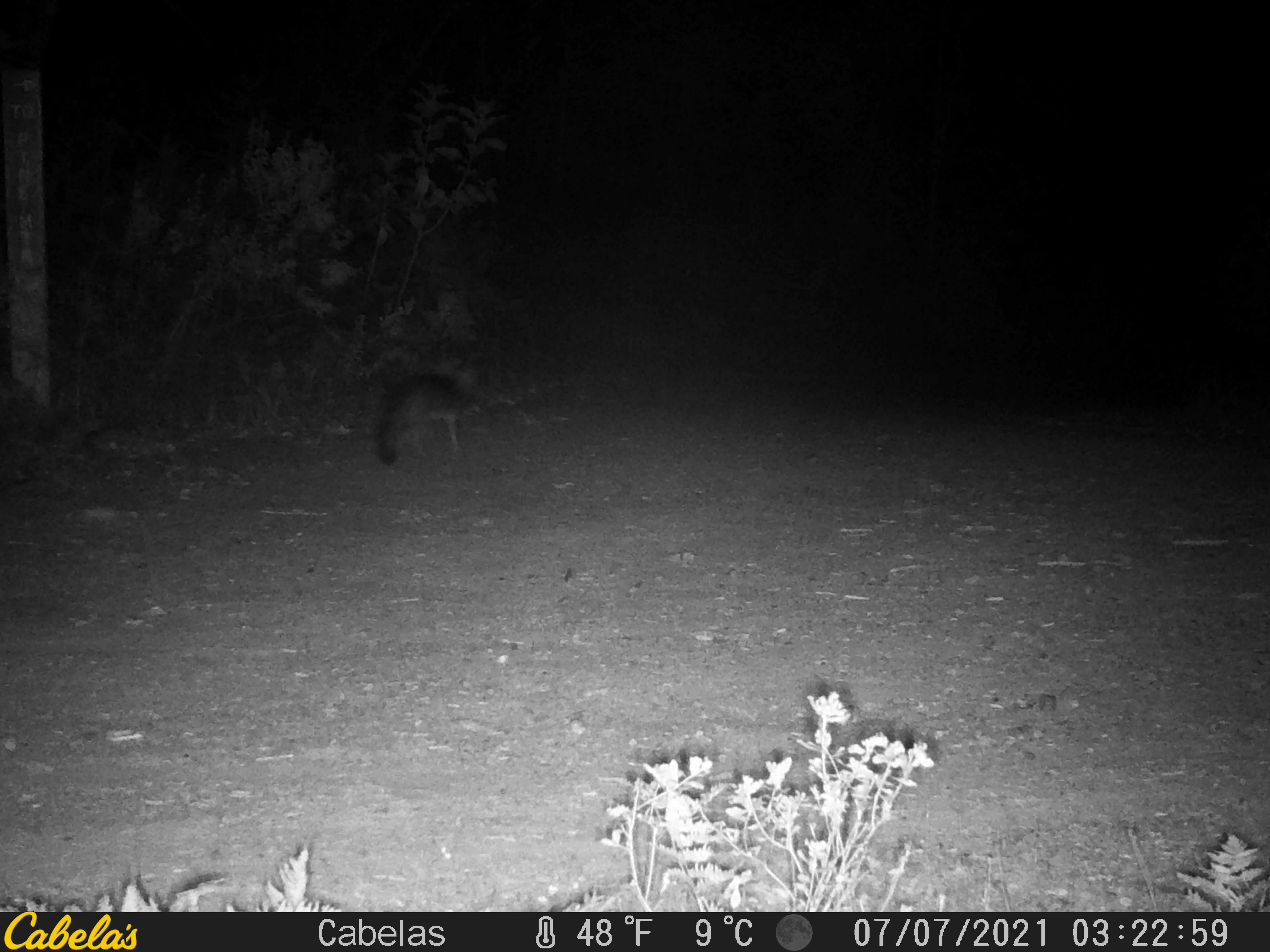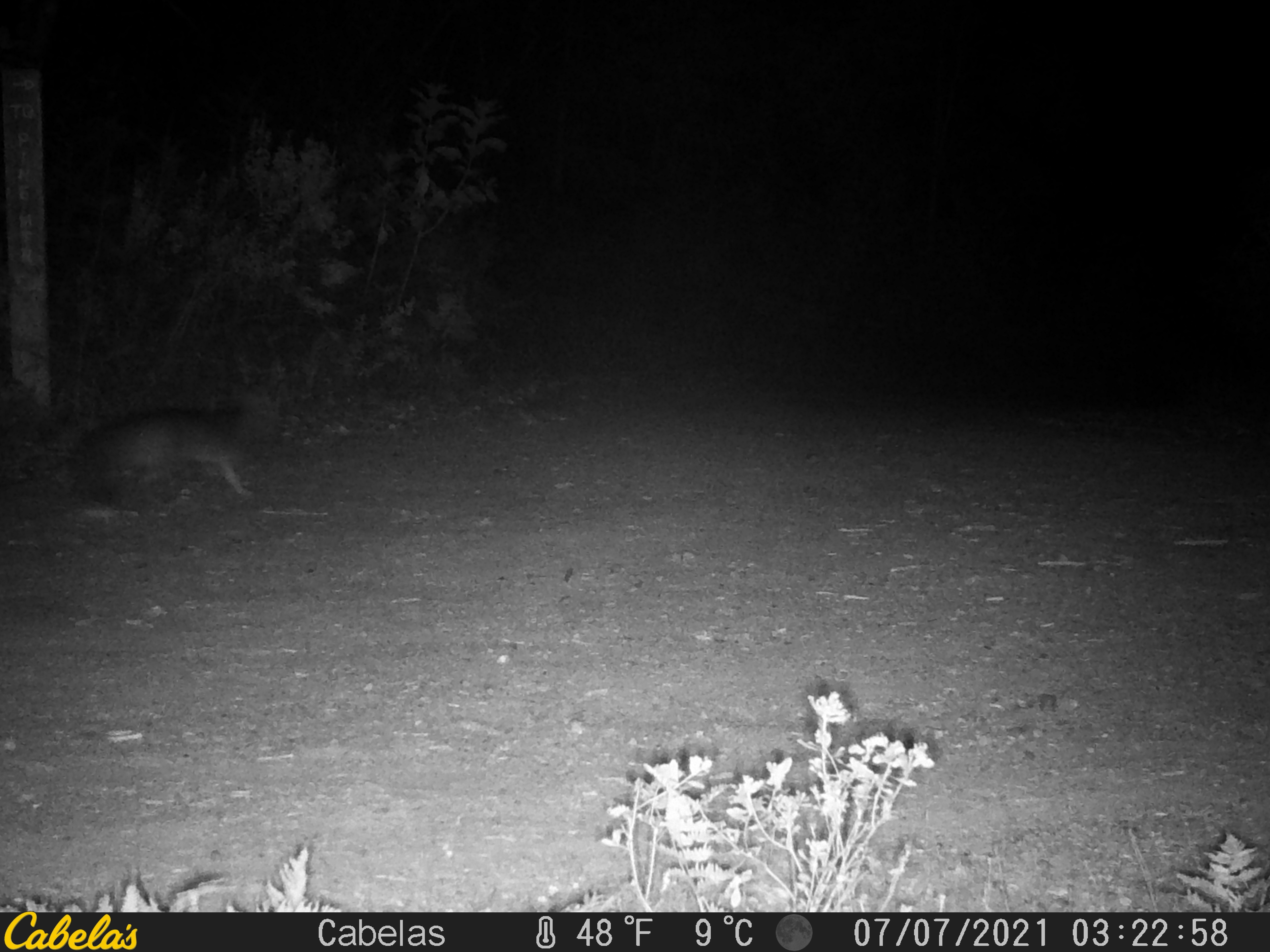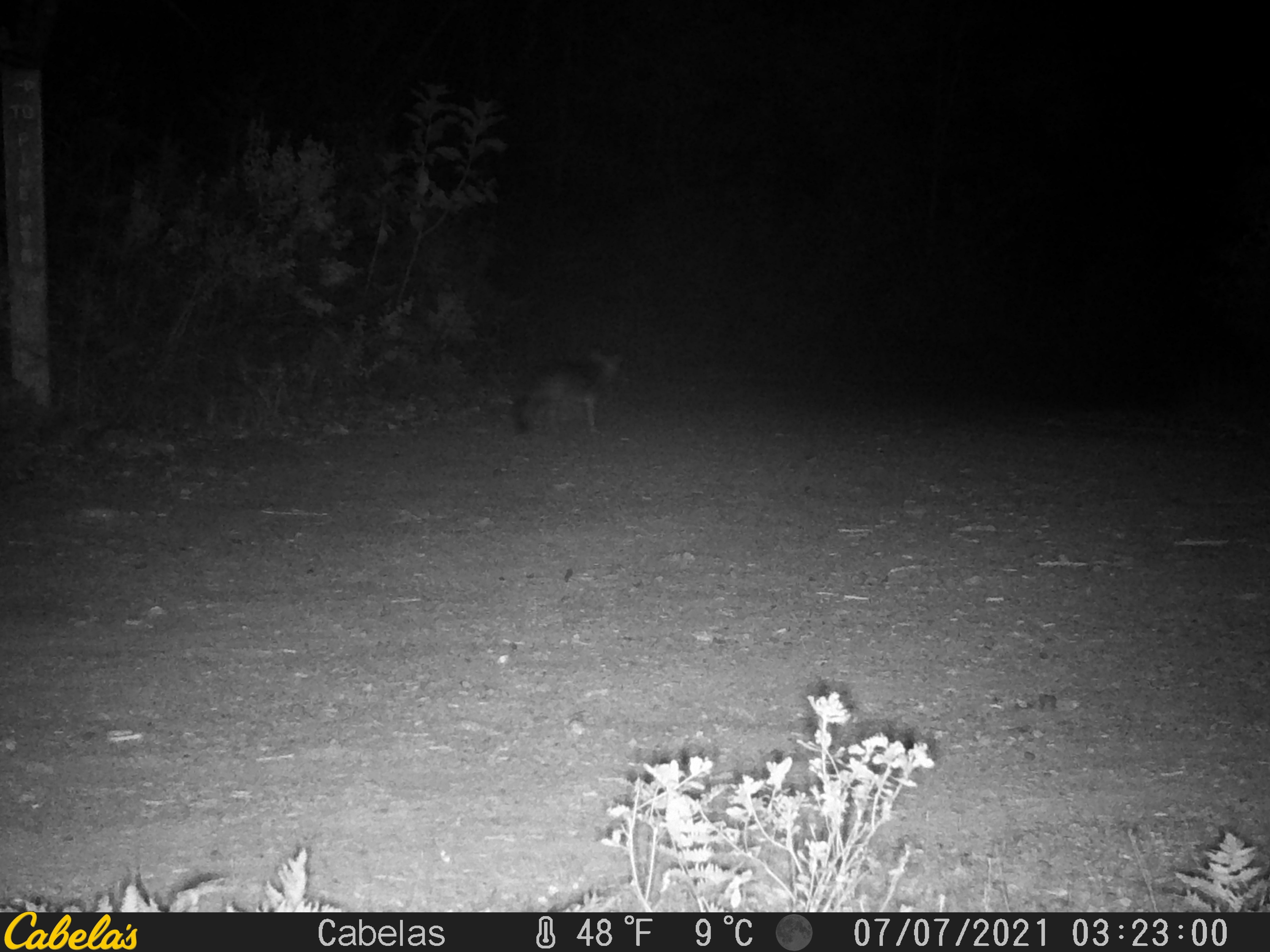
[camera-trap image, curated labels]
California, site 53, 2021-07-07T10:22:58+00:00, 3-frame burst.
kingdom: Animalia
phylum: Chordata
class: Mammalia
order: Carnivora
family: Canidae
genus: Urocyon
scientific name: Urocyon cinereoargenteus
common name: gray fox